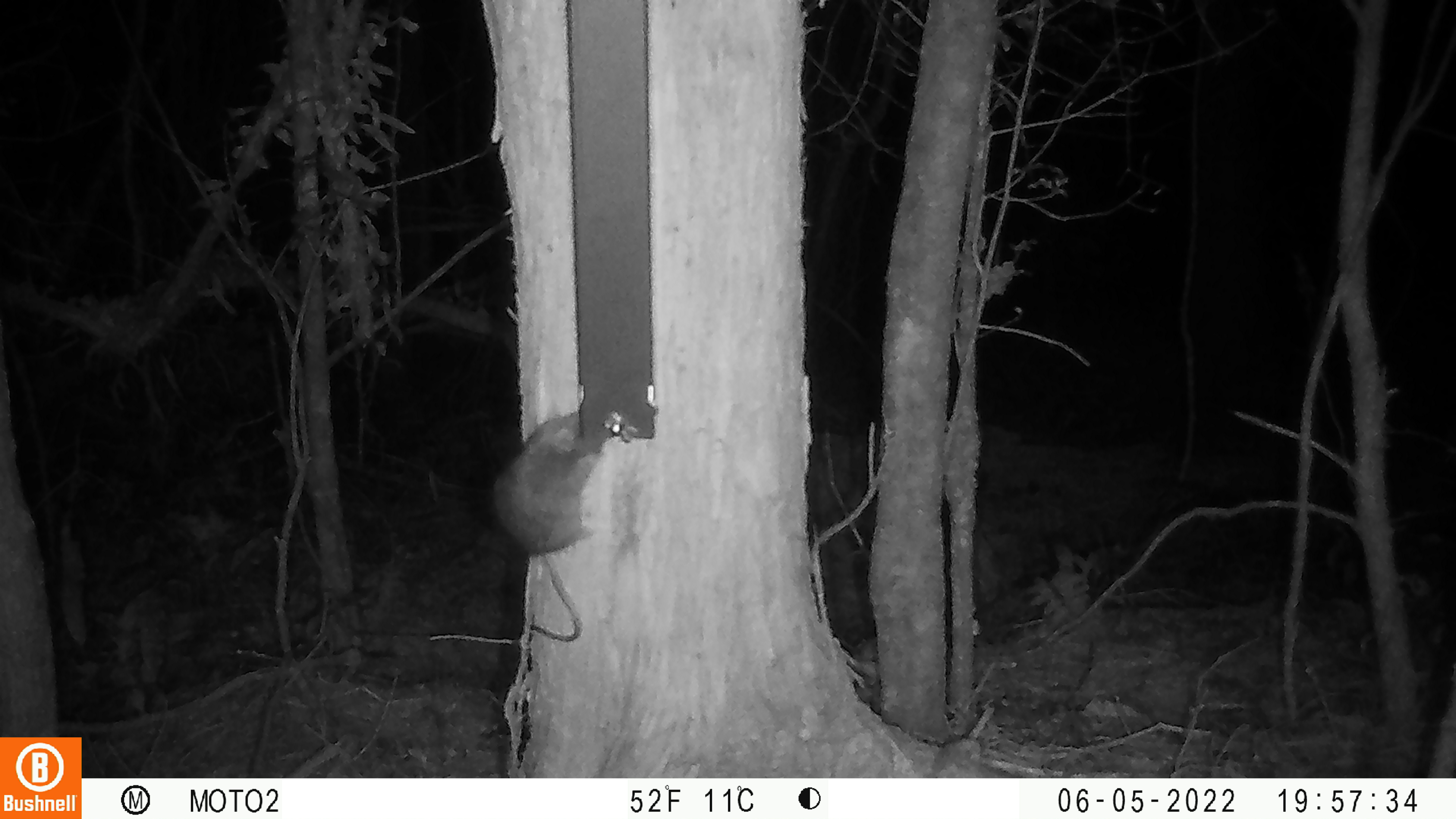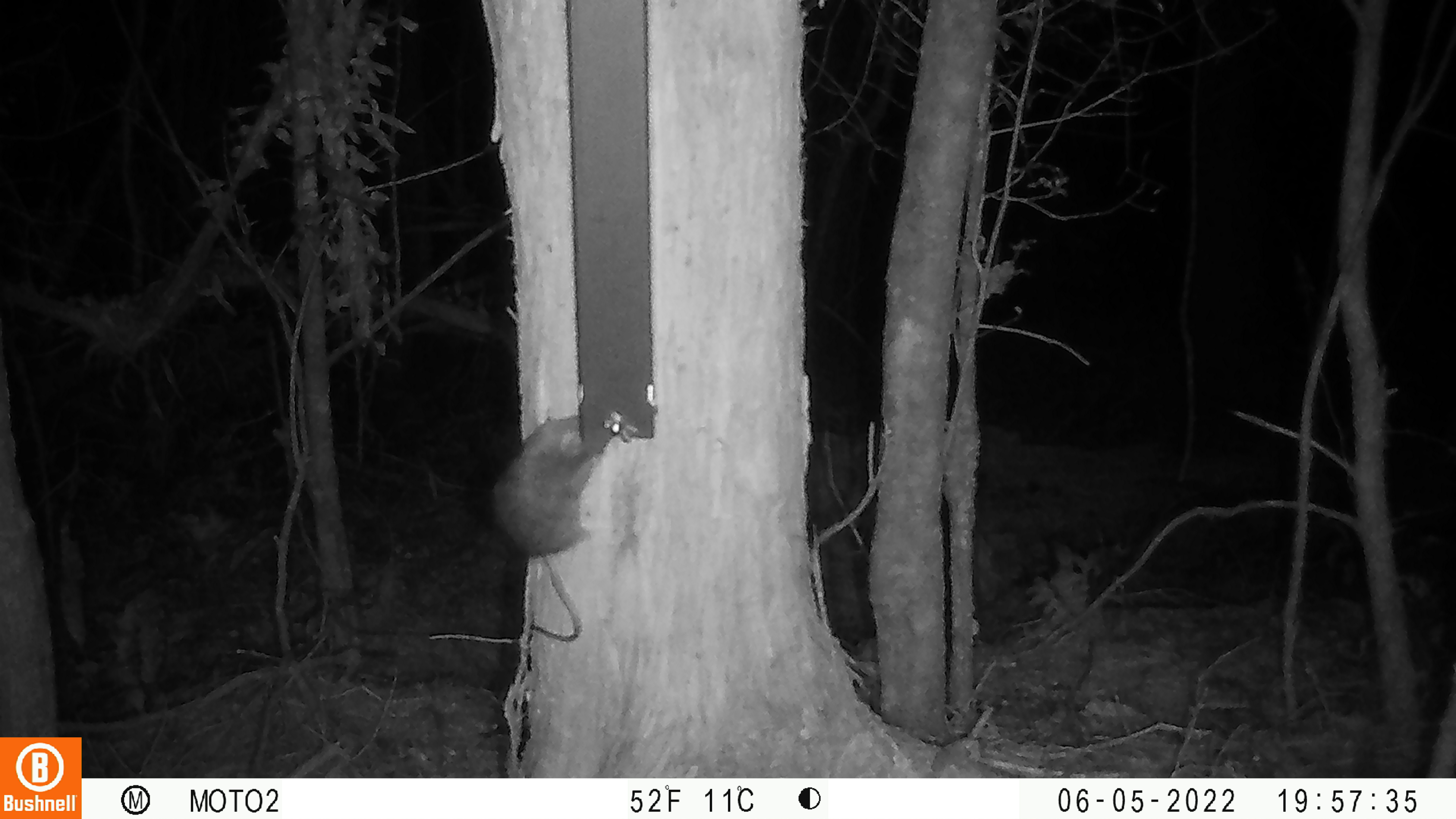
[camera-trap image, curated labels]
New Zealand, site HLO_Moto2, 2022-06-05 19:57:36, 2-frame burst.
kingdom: Animalia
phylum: Chordata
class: Mammalia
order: Rodentia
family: Muridae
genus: Rattus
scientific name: Rattus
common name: rat